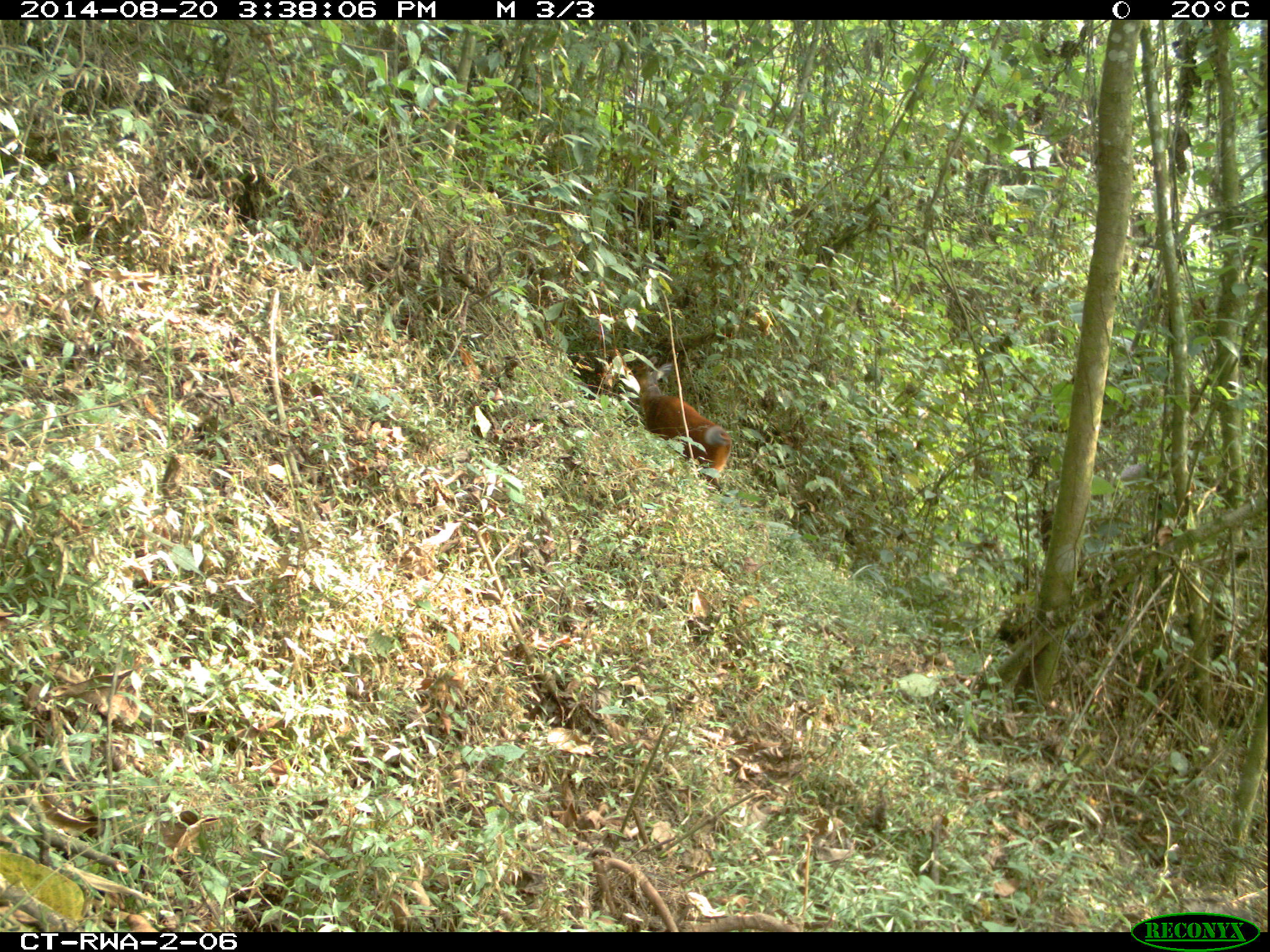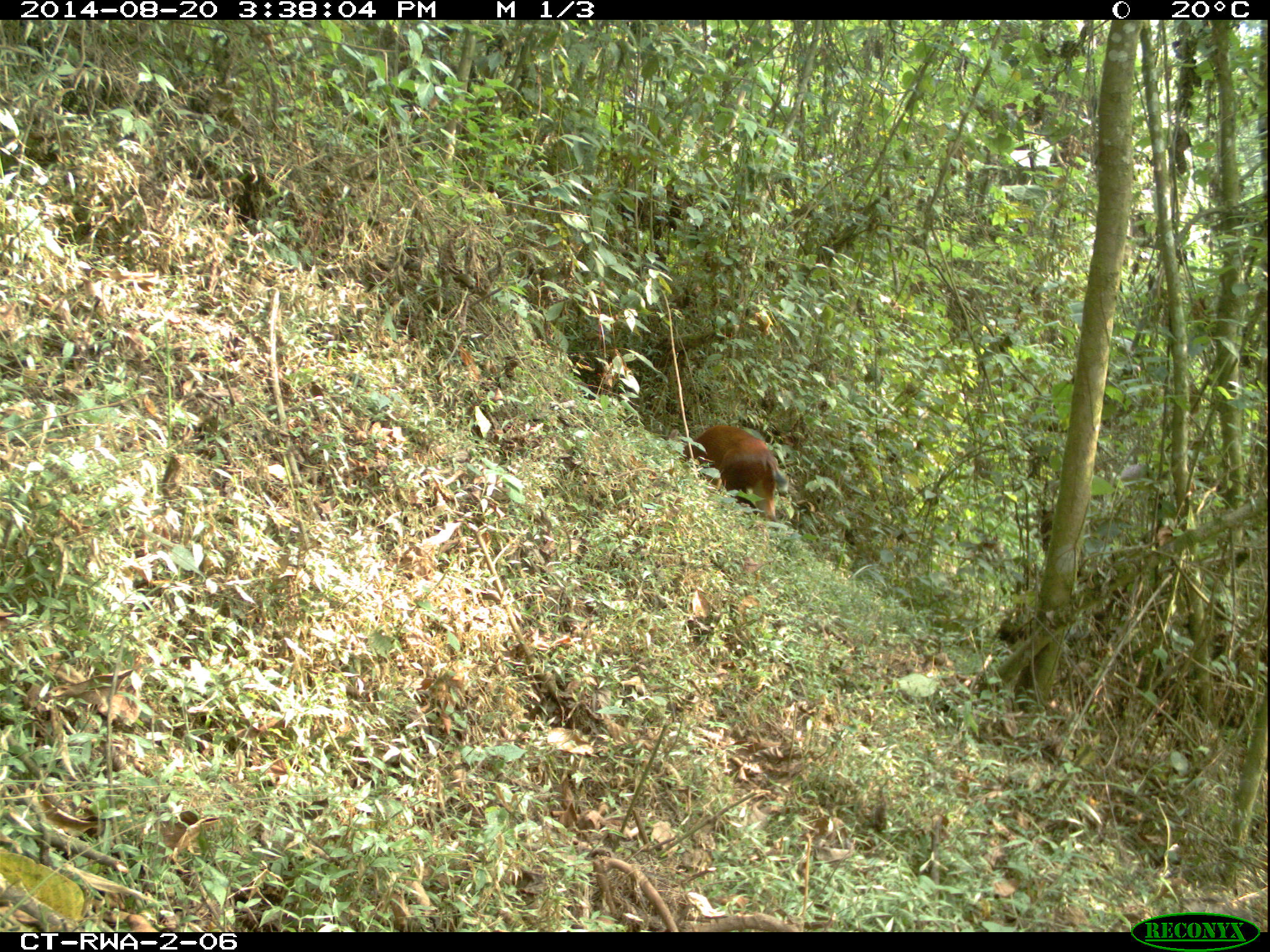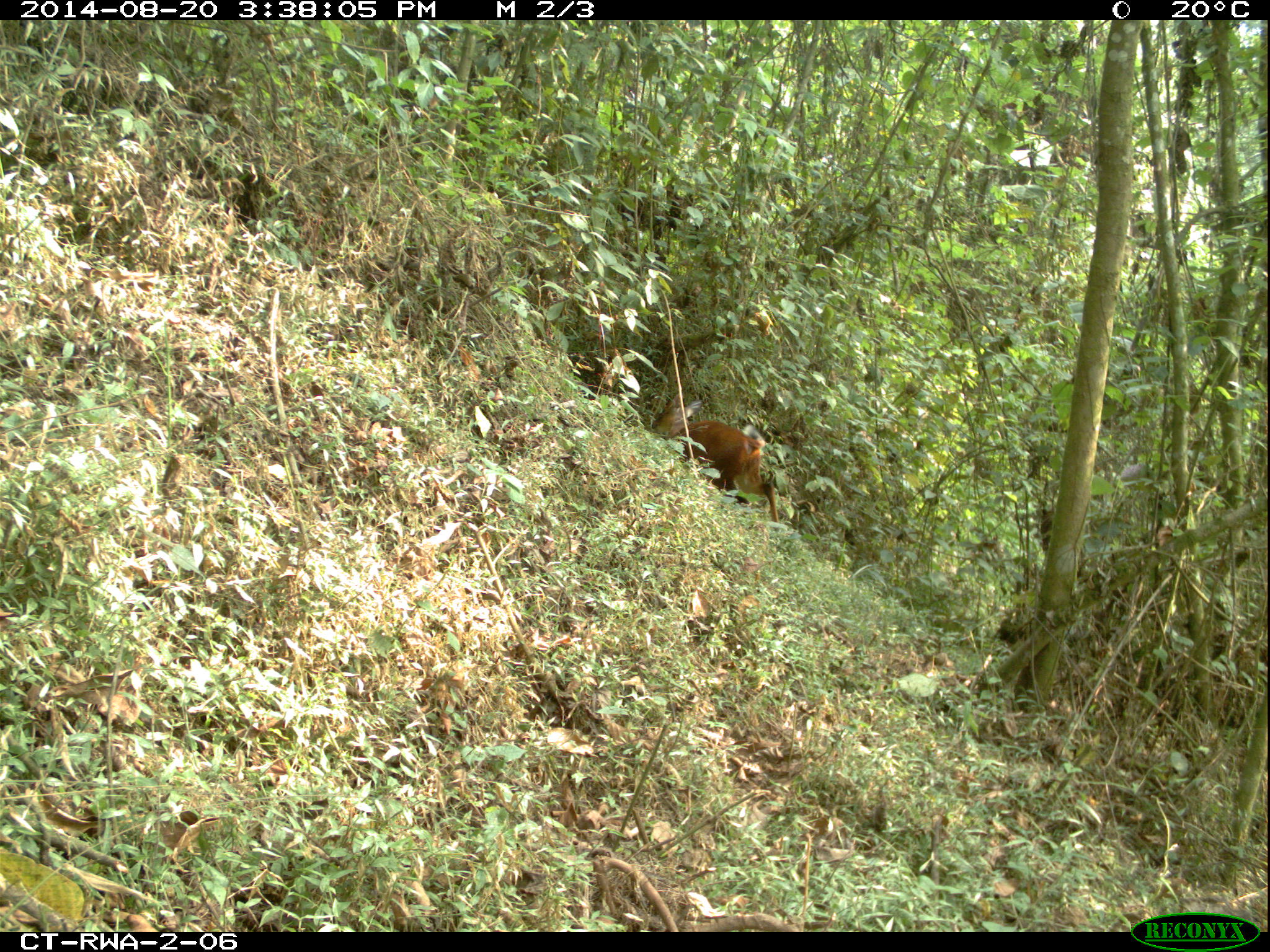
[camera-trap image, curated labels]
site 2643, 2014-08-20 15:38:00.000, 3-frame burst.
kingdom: Animalia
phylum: Chordata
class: Mammalia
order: Artiodactyla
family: Bovidae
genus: Cephalophus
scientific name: Cephalophus nigrifrons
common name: black-fronted duiker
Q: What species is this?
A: Cephalophus nigrifrons (black-fronted duiker).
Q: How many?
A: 1.